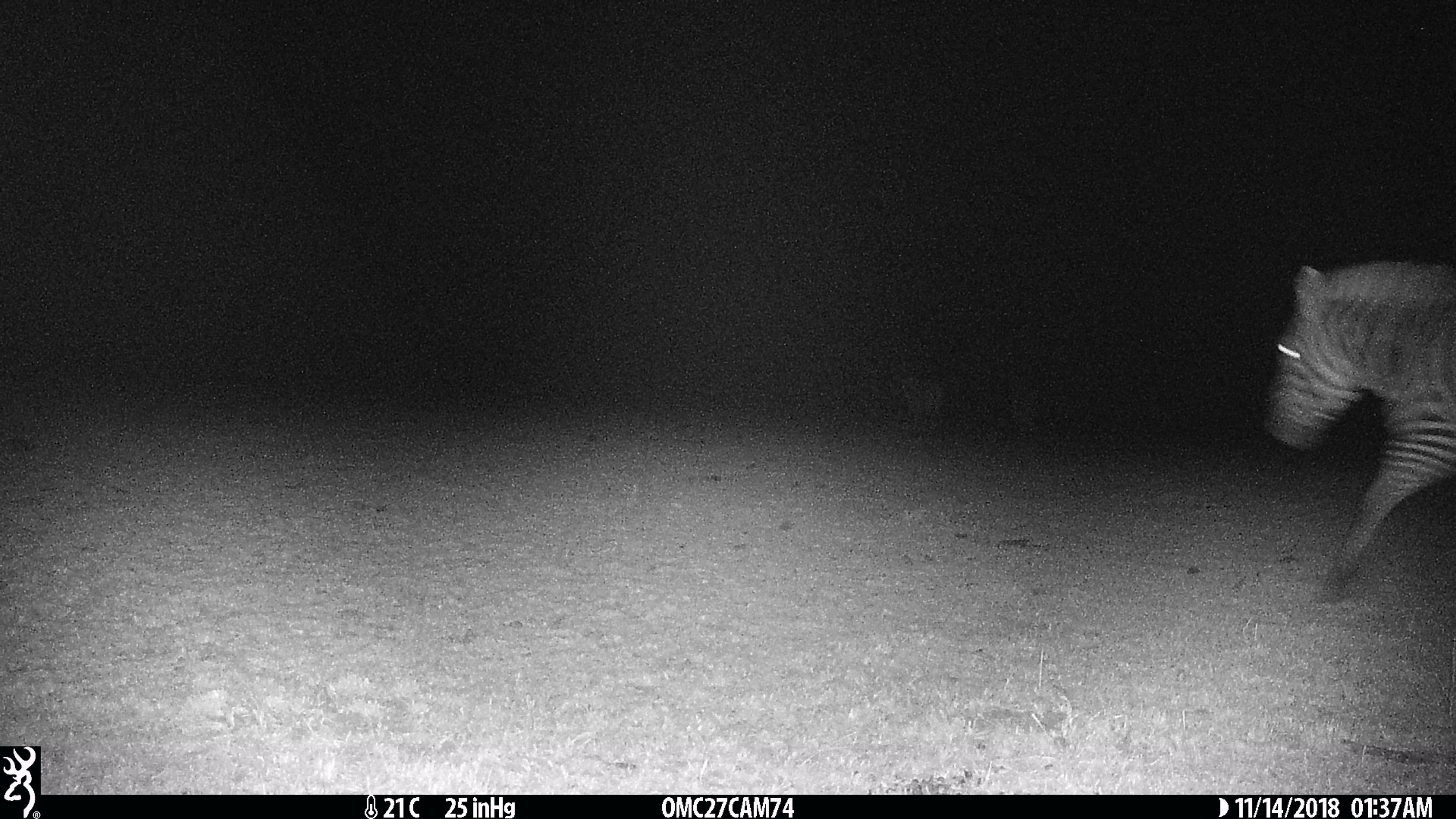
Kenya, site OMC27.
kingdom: Animalia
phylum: Chordata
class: Mammalia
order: Perissodactyla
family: Equidae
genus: Equus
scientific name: Equus quagga burchellii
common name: burchell's zebra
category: zebra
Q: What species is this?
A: Zebra (burchell's zebra) (Equus quagga burchellii).